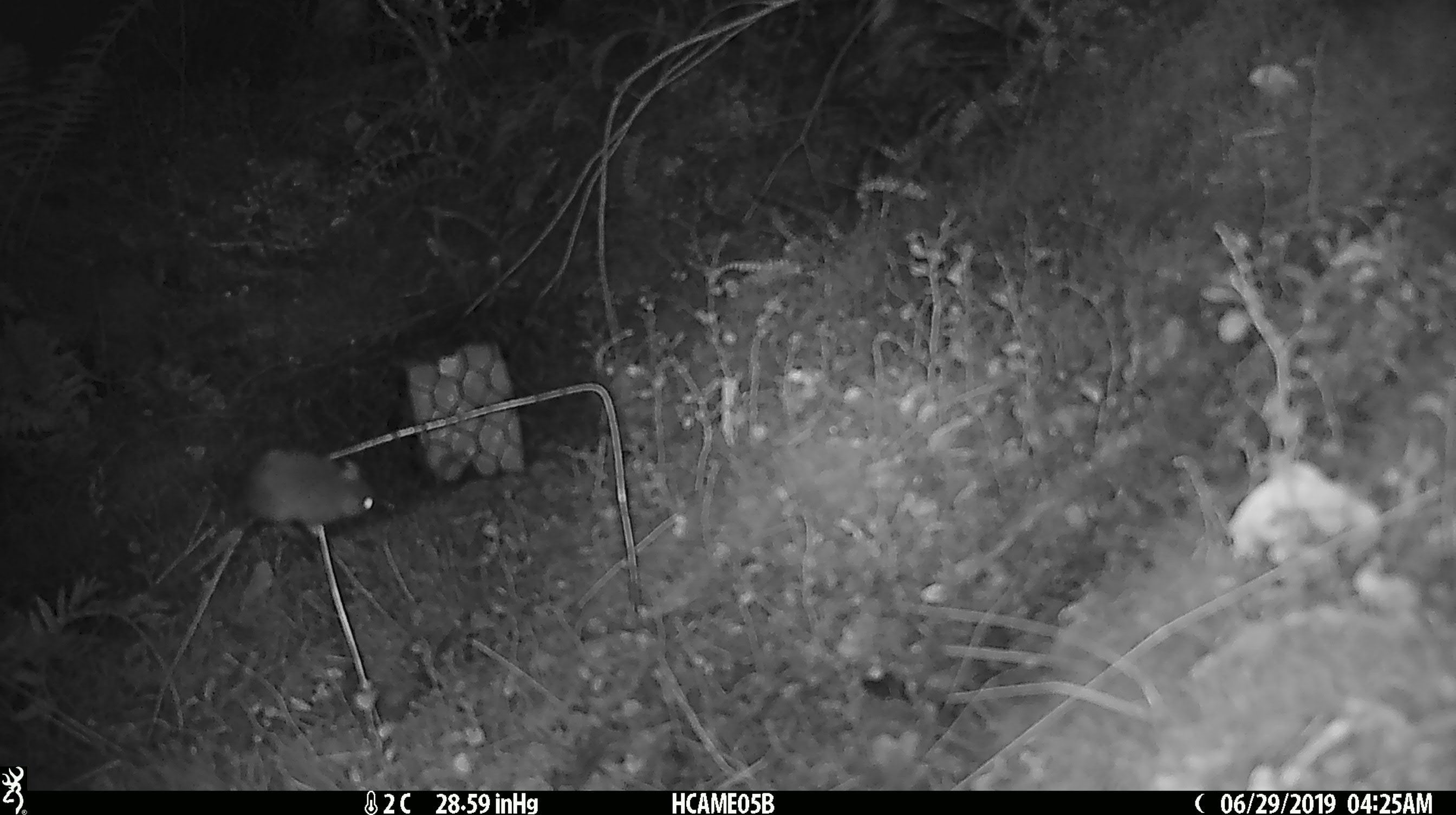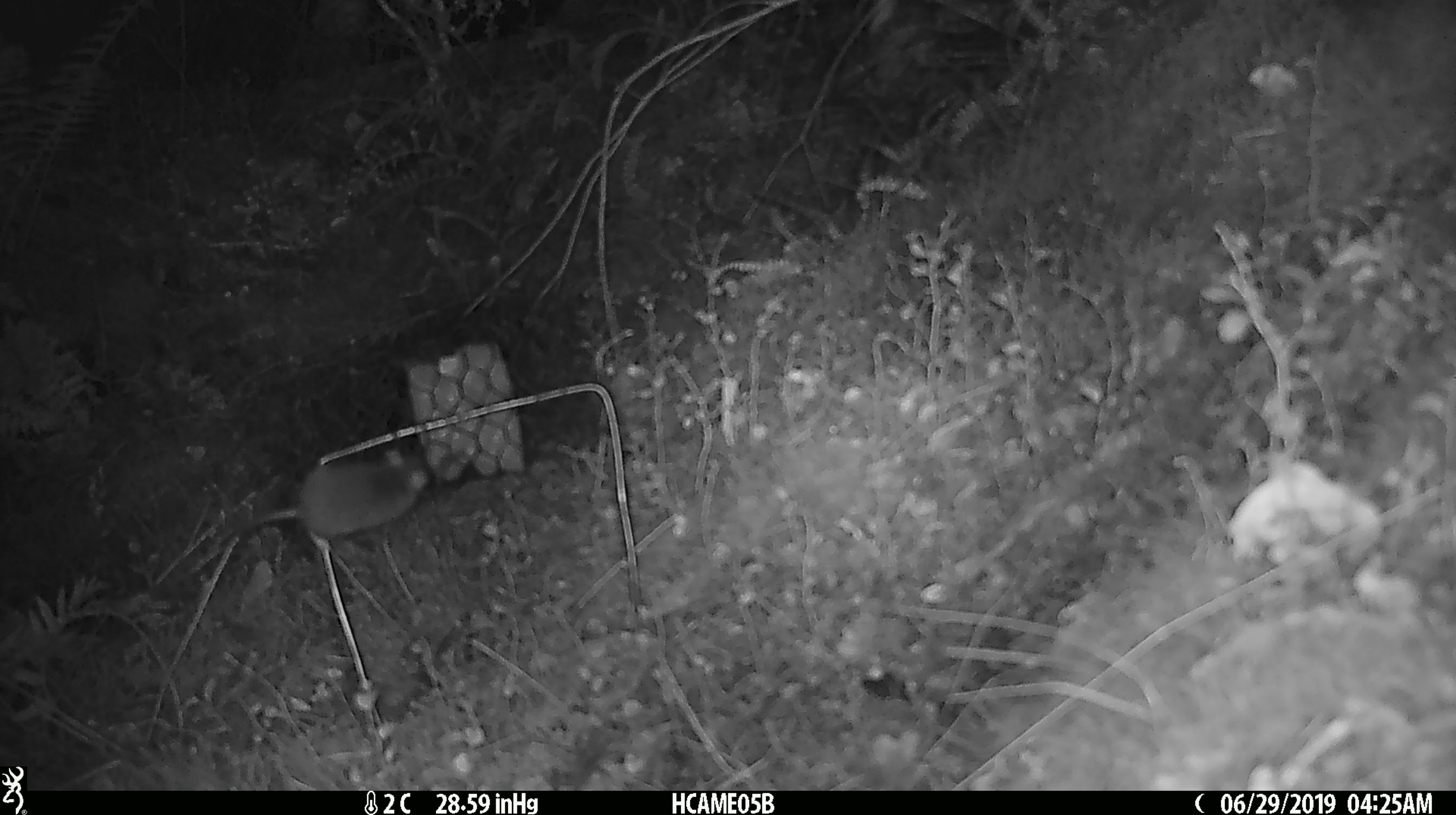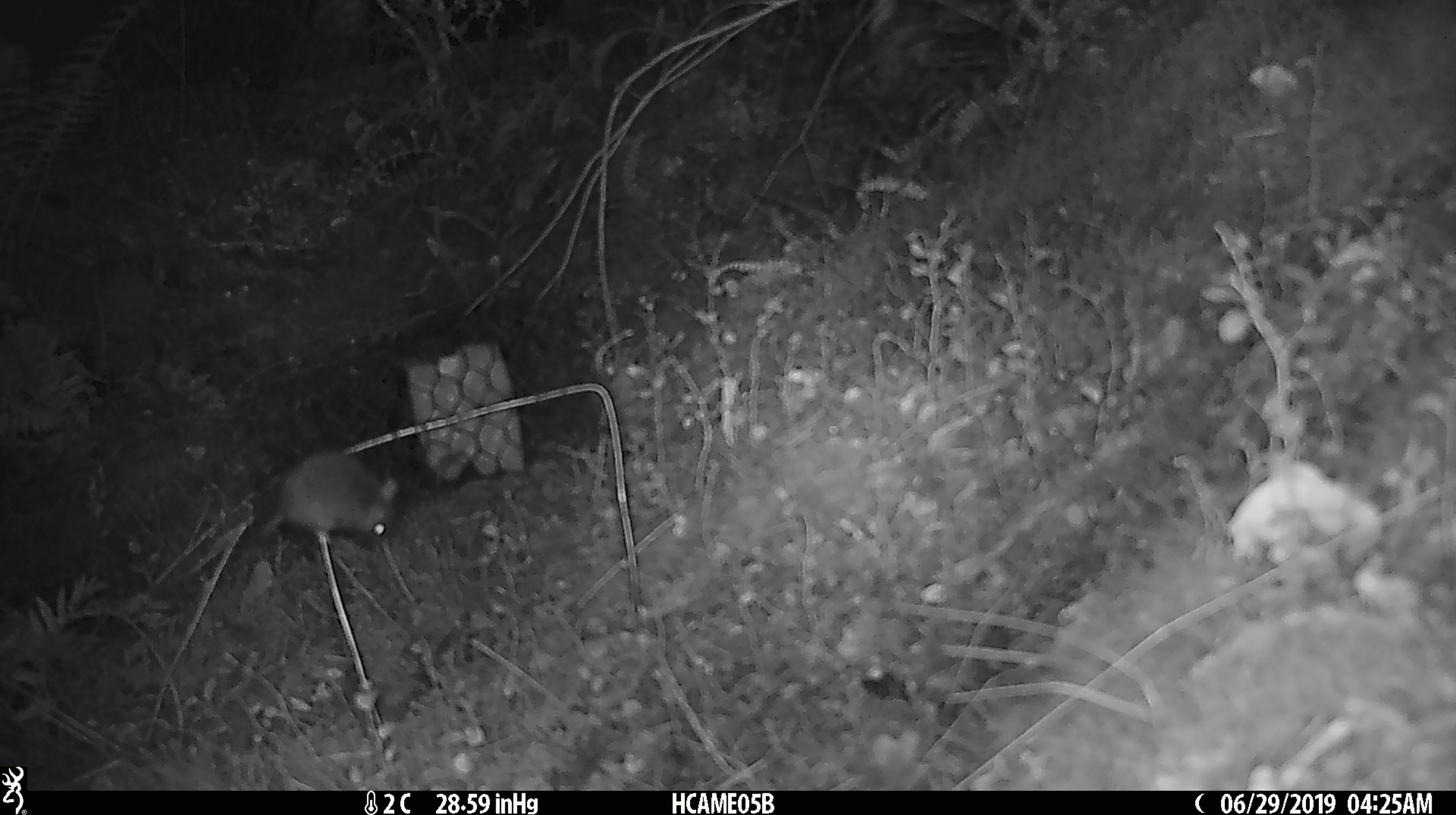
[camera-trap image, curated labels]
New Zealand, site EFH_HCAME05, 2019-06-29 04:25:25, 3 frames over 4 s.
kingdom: Animalia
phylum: Chordata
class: Mammalia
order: Rodentia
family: Muridae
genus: Mus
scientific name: Mus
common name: mouse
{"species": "mouse (Mus)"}